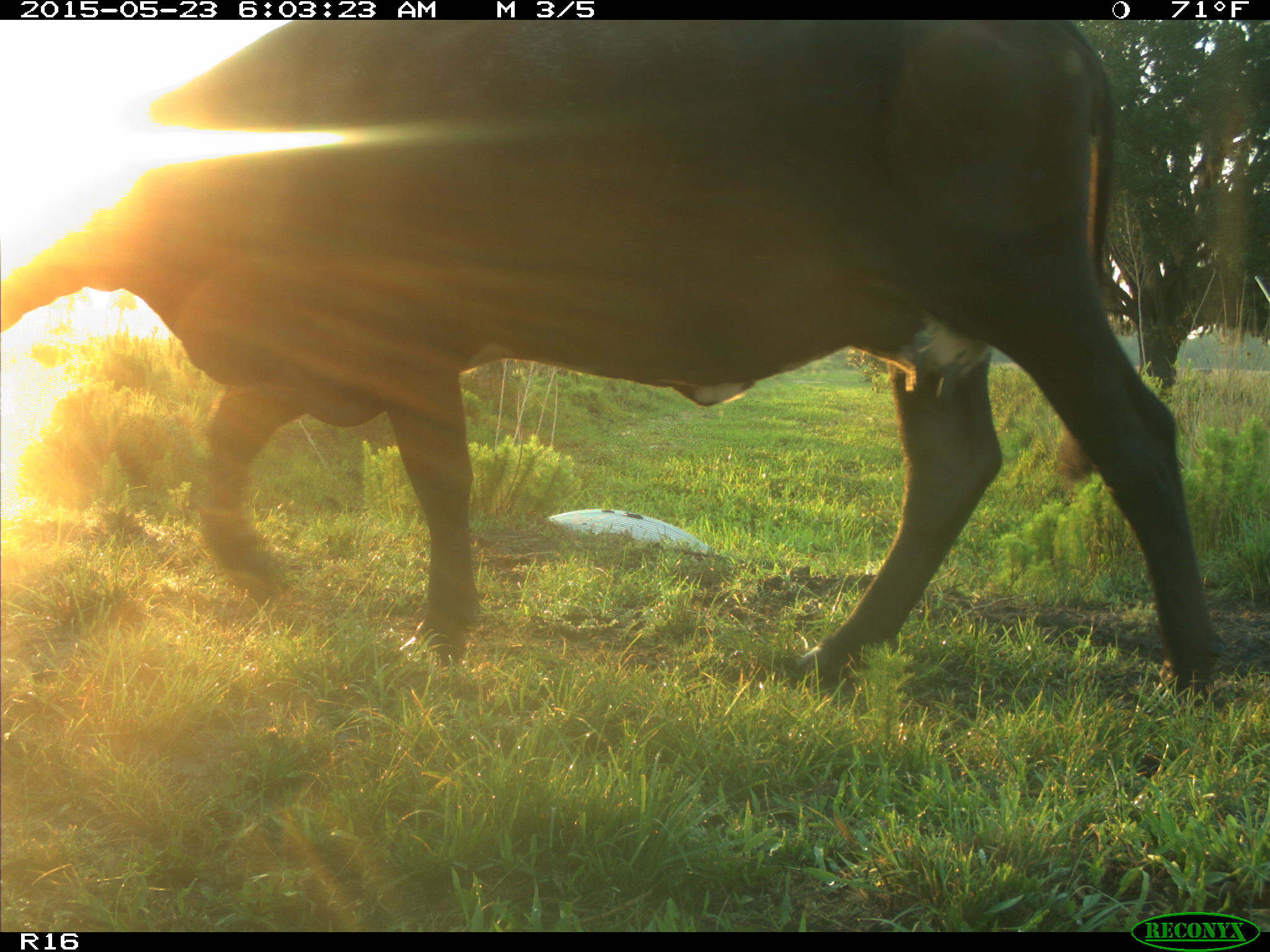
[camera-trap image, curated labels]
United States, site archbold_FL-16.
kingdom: Animalia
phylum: Chordata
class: Mammalia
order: Artiodactyla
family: Bovidae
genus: Bos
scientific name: Bos taurus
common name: domestic cow